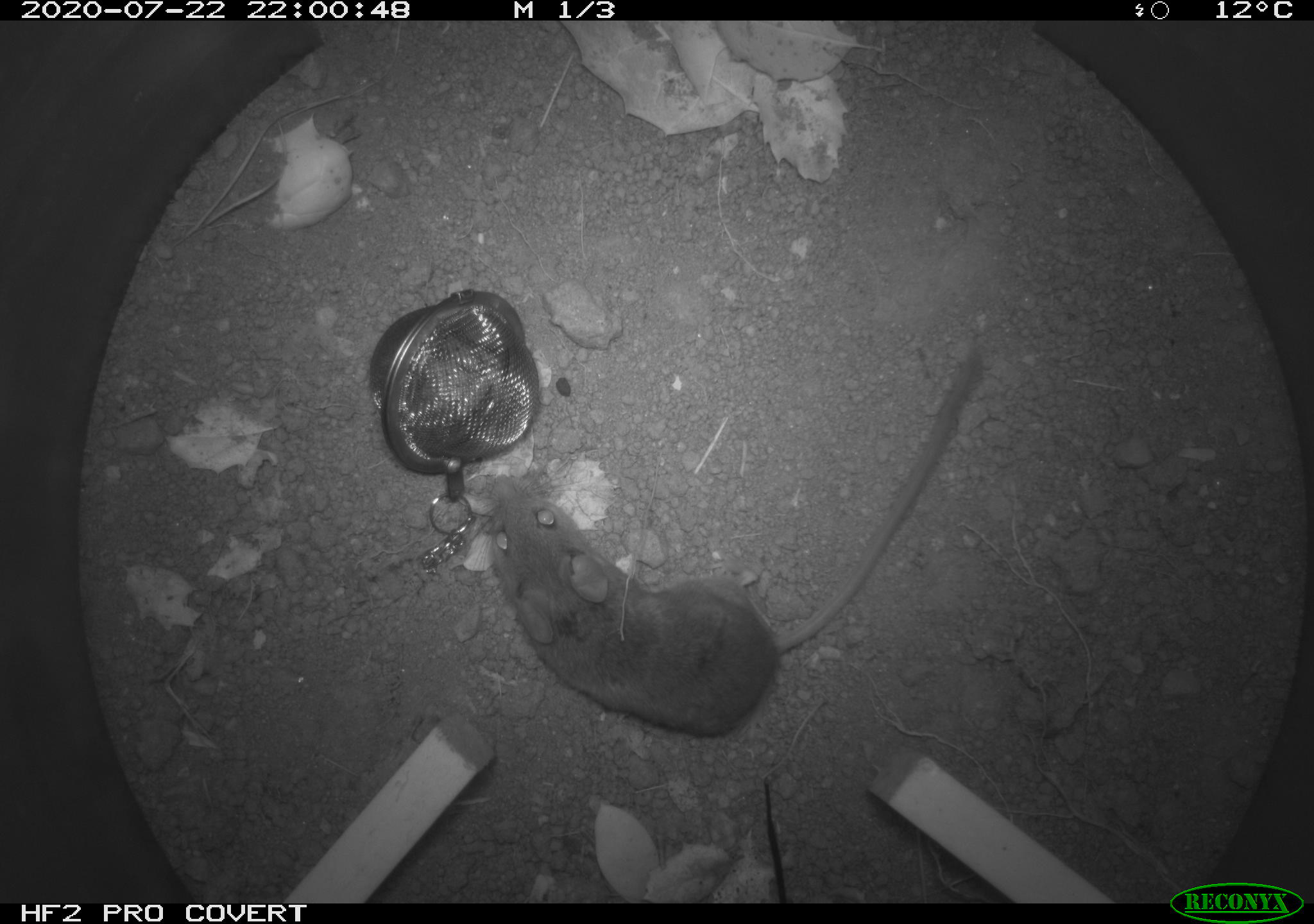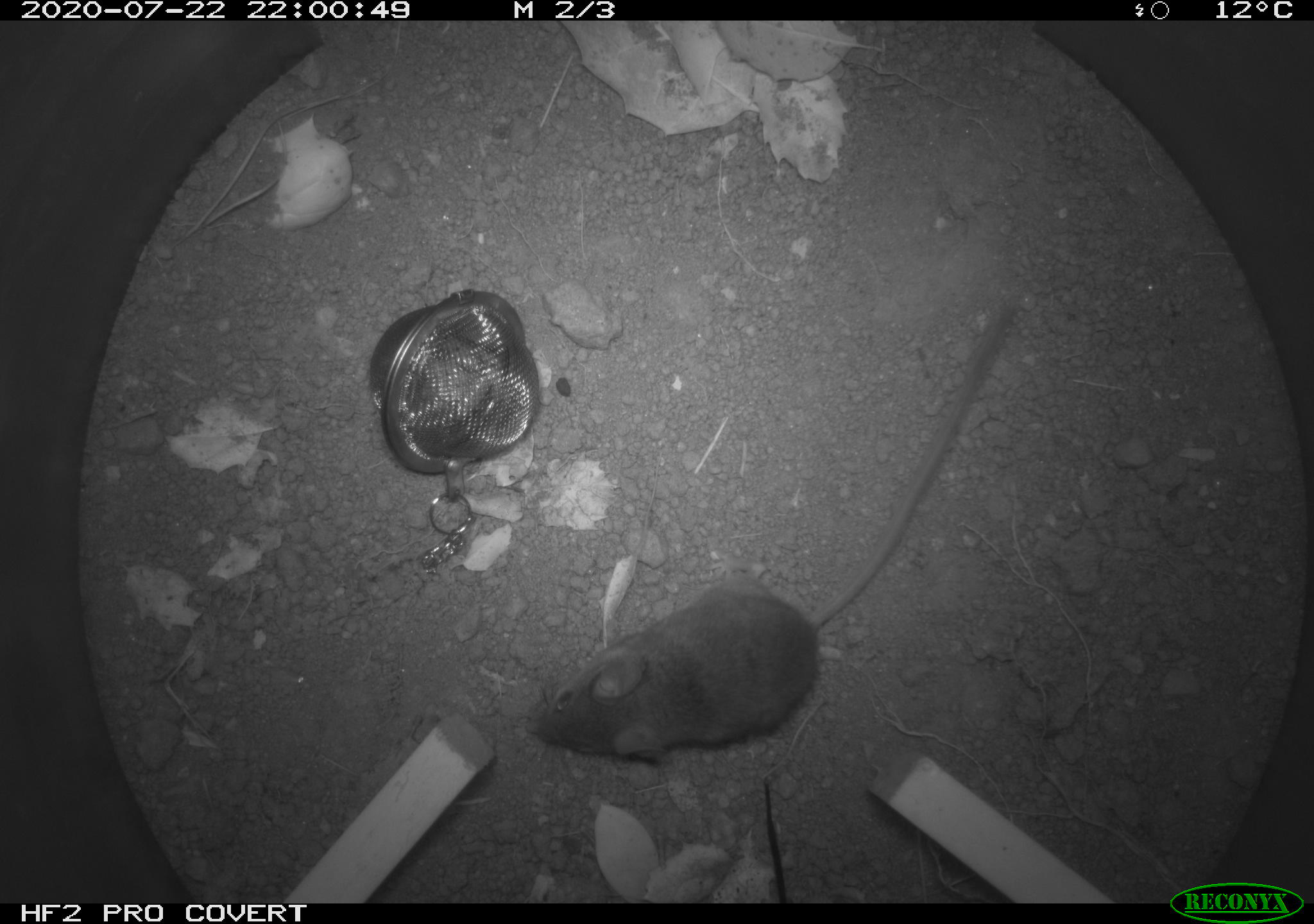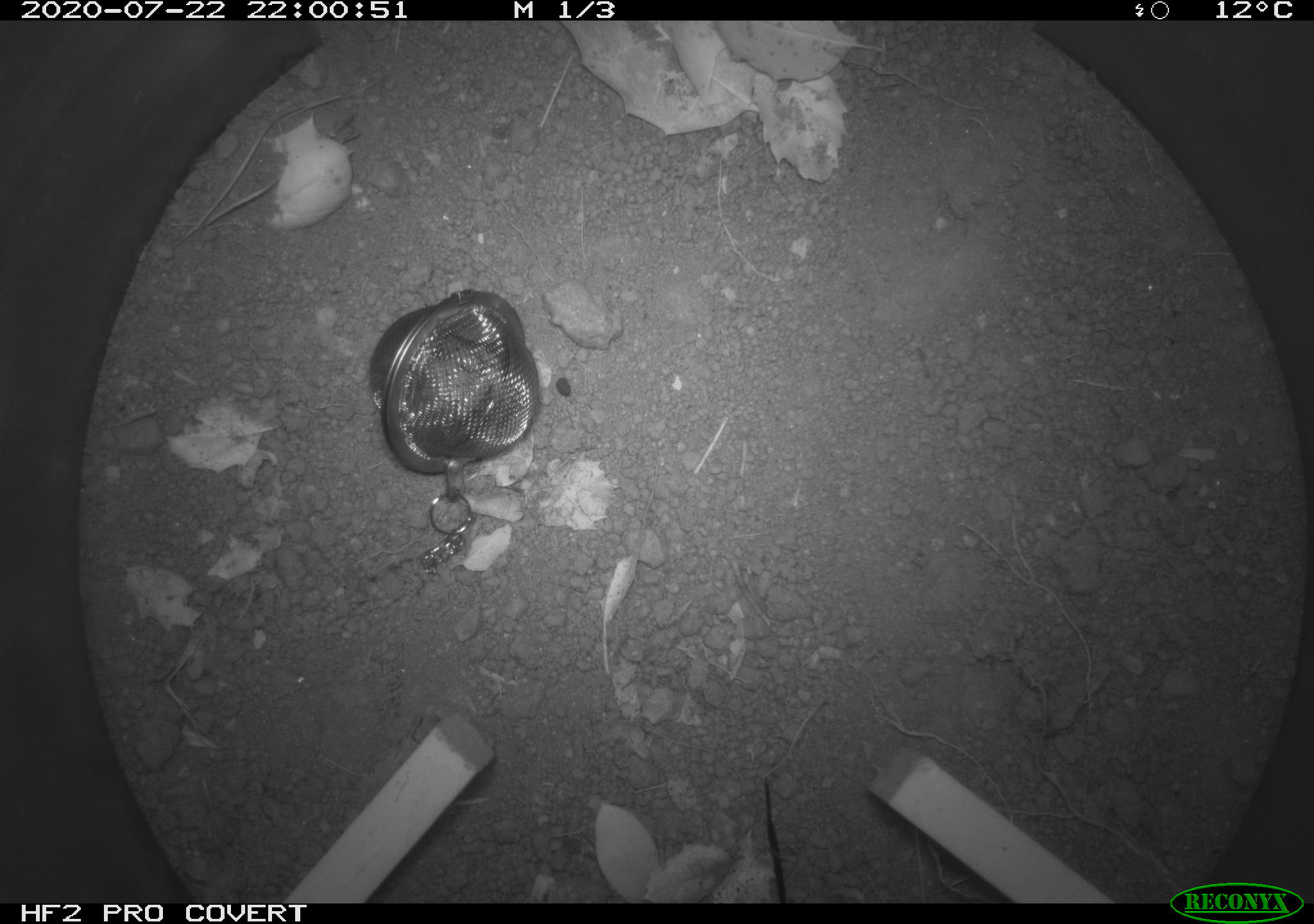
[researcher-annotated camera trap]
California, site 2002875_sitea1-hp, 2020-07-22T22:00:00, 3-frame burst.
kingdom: Animalia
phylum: Chordata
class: Mammalia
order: Rodentia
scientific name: Rodentia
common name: rodent